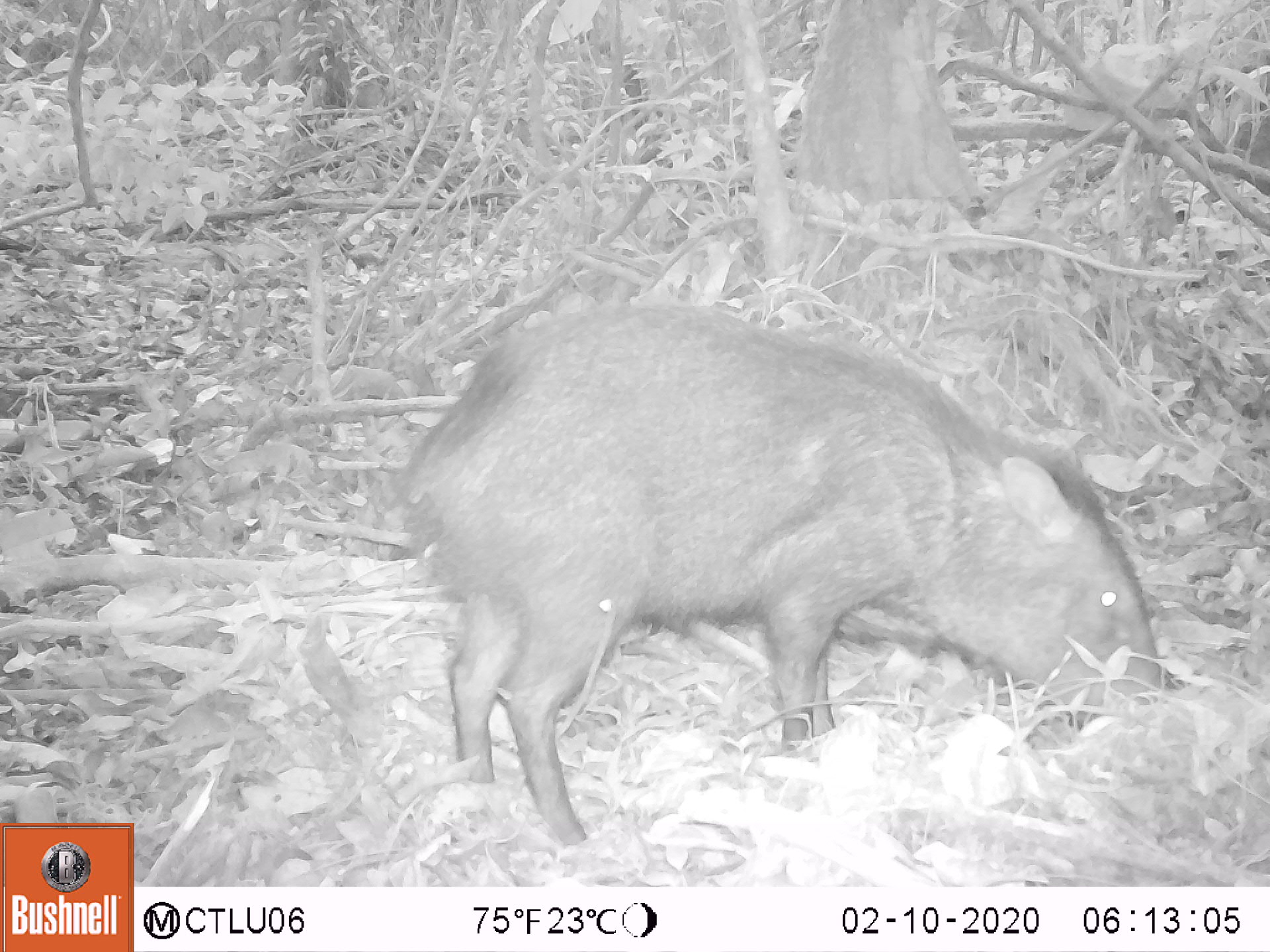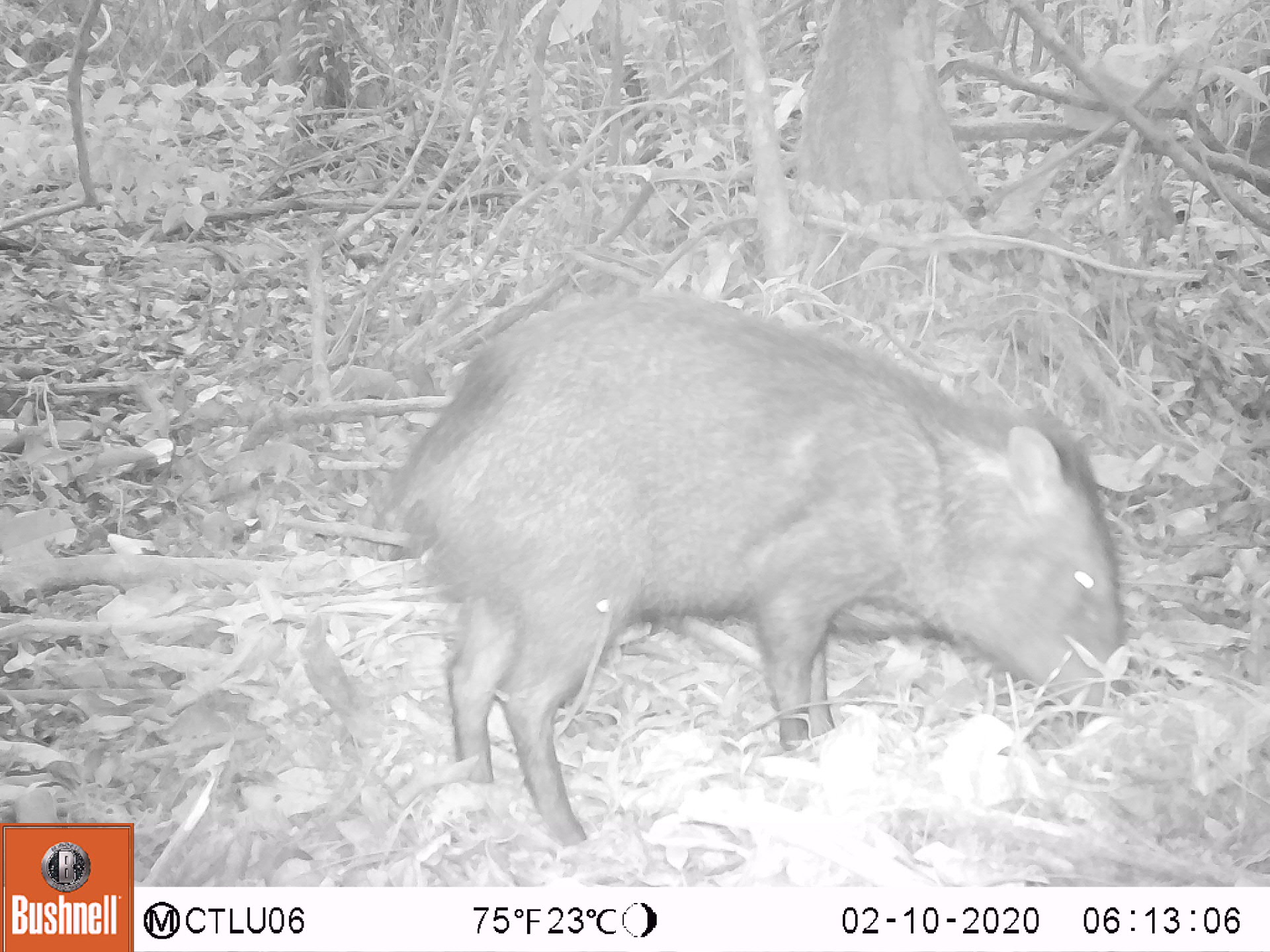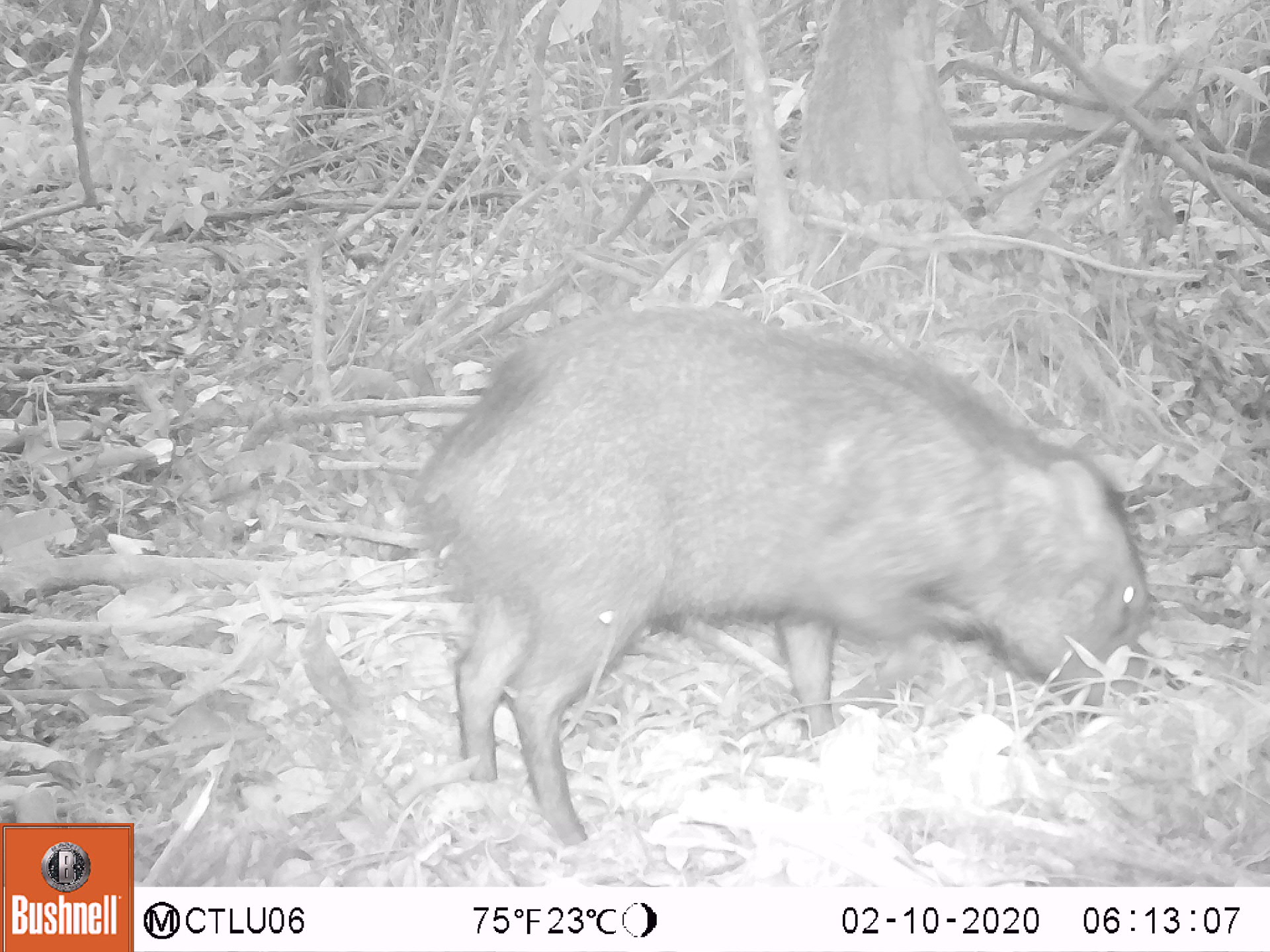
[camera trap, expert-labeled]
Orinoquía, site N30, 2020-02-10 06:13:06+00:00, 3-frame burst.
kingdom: Animalia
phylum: Chordata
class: Mammalia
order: Artiodactyla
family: Tayassuidae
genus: Pecari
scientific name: Pecari tajacu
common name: collared peccary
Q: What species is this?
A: Collared peccary (Pecari tajacu).